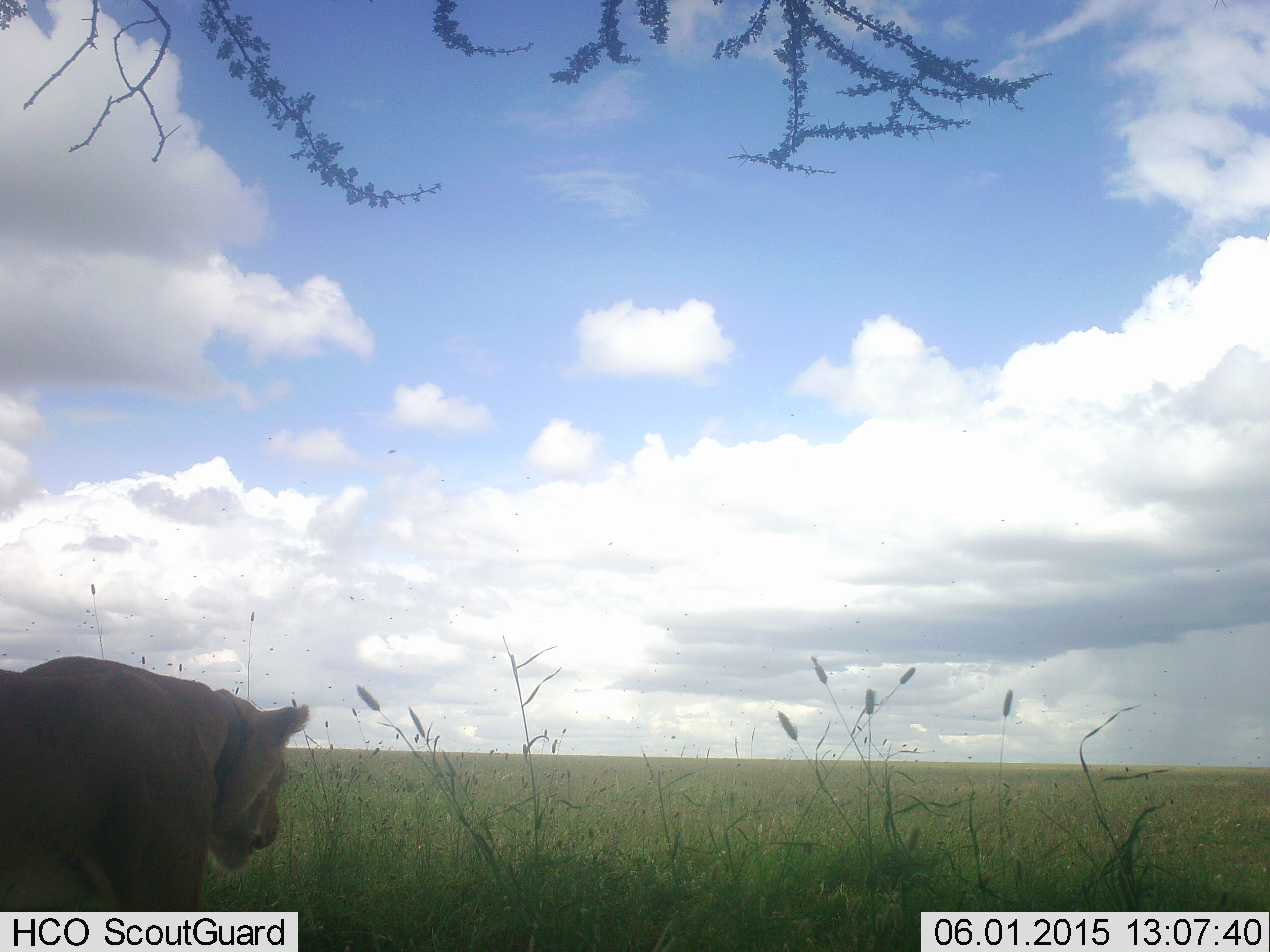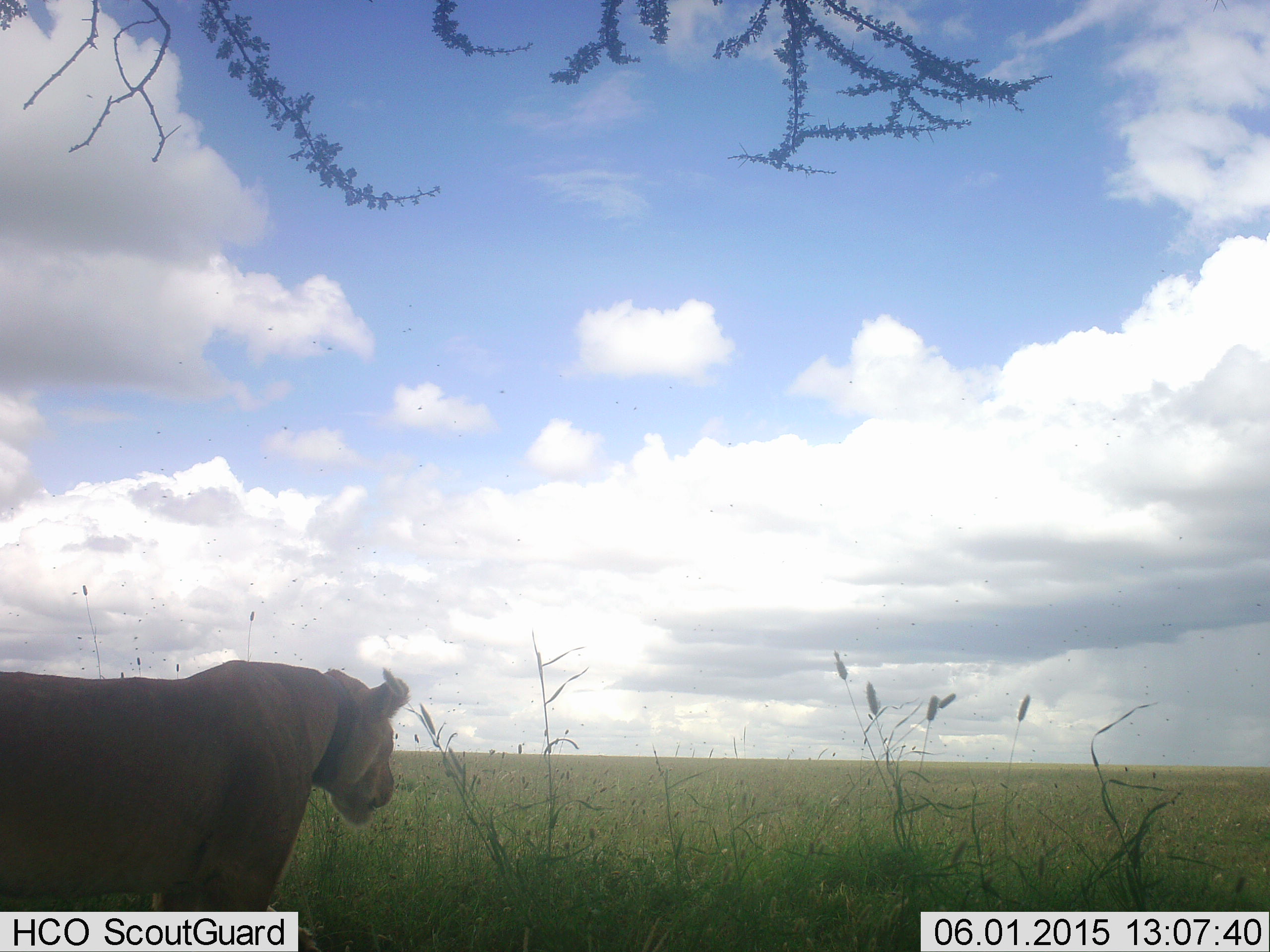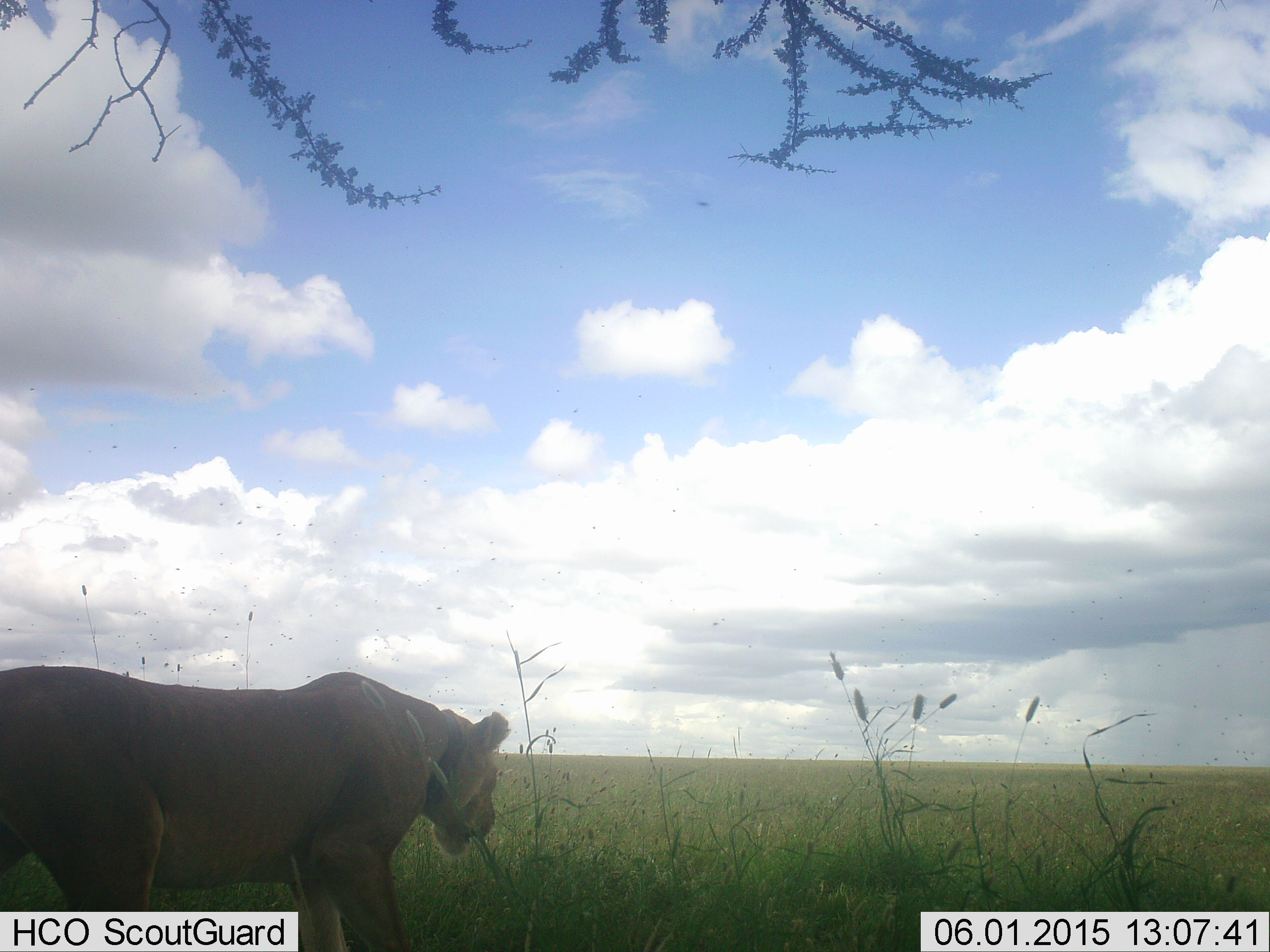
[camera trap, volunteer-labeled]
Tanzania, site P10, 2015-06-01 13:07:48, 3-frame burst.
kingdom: Animalia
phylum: Chordata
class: Mammalia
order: Carnivora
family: Felidae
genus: Panthera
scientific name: Panthera leo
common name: lion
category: lionfemale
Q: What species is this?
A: Lionfemale (lion) (Panthera leo).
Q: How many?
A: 1.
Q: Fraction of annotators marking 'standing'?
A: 30%.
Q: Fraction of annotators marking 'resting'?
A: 0%.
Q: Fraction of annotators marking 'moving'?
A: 80%.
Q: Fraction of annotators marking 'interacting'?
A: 0%.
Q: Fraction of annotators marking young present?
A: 0%.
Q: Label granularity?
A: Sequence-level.